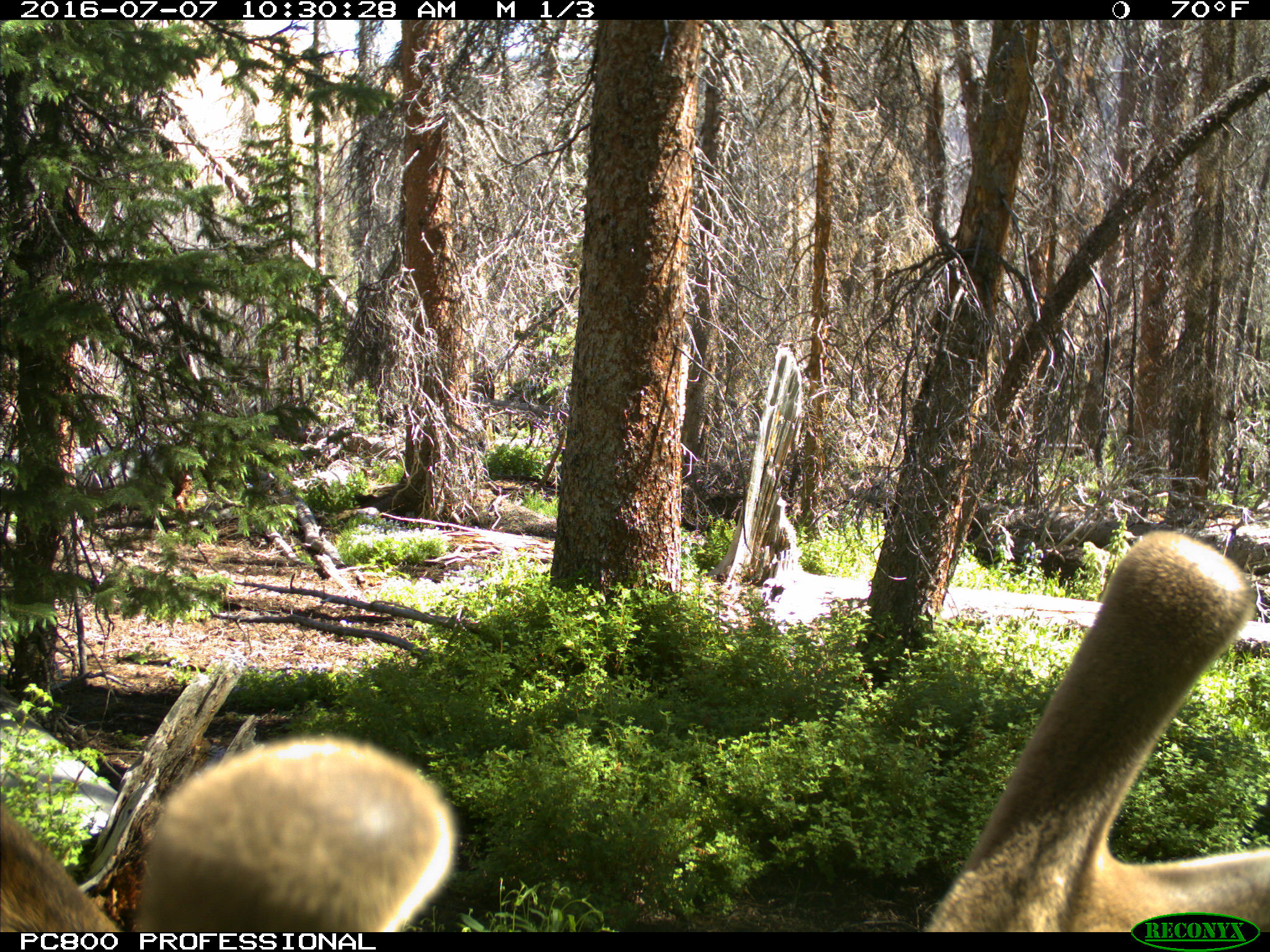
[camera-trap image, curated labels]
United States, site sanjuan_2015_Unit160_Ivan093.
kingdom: Animalia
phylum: Chordata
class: Mammalia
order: Artiodactyla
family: Cervidae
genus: Cervus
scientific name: Cervus elaphus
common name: red deer